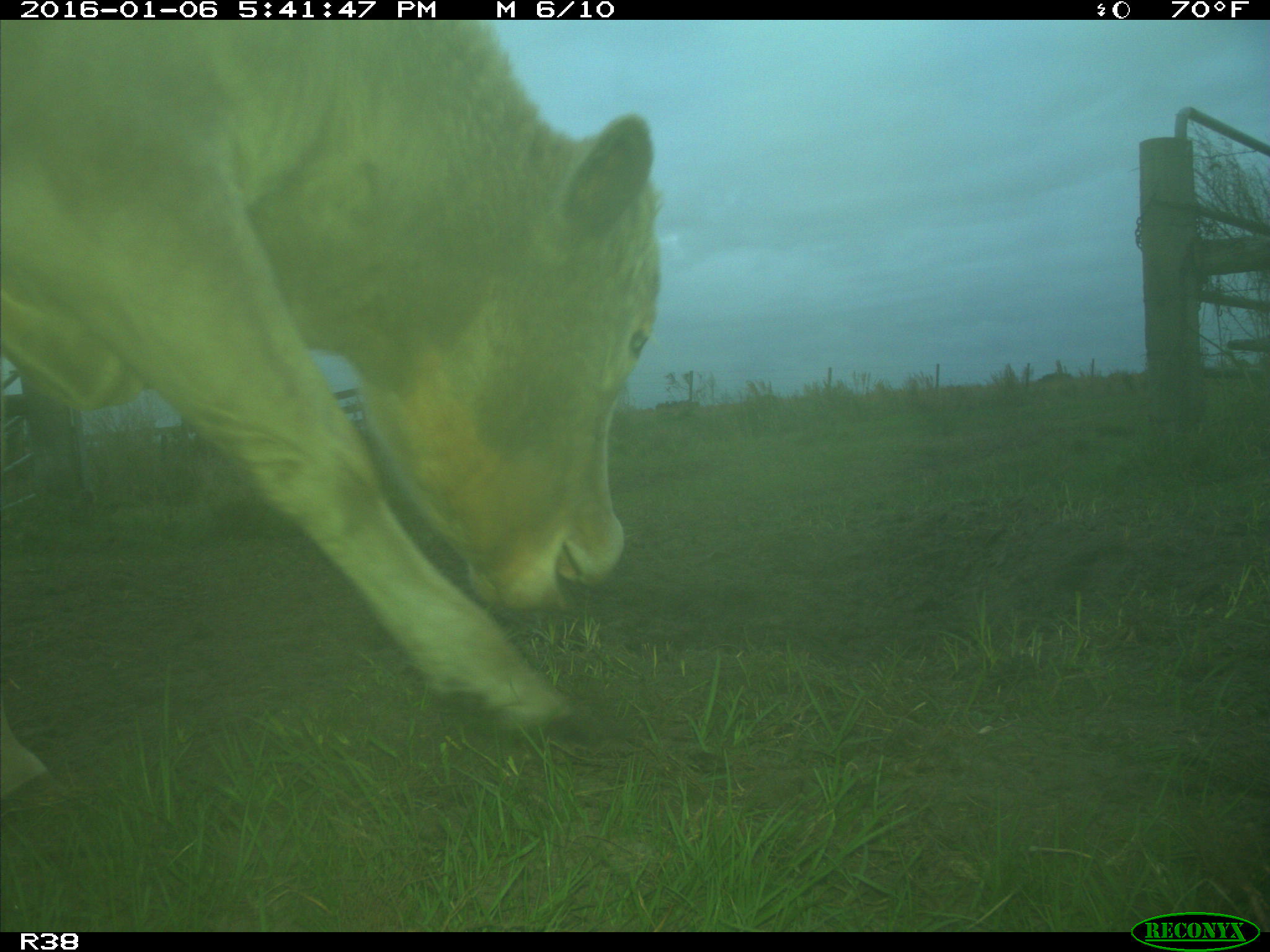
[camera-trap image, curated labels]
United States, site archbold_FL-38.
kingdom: Animalia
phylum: Chordata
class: Mammalia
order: Artiodactyla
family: Bovidae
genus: Bos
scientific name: Bos taurus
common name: domestic cow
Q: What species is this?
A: Bos taurus (domestic cow).